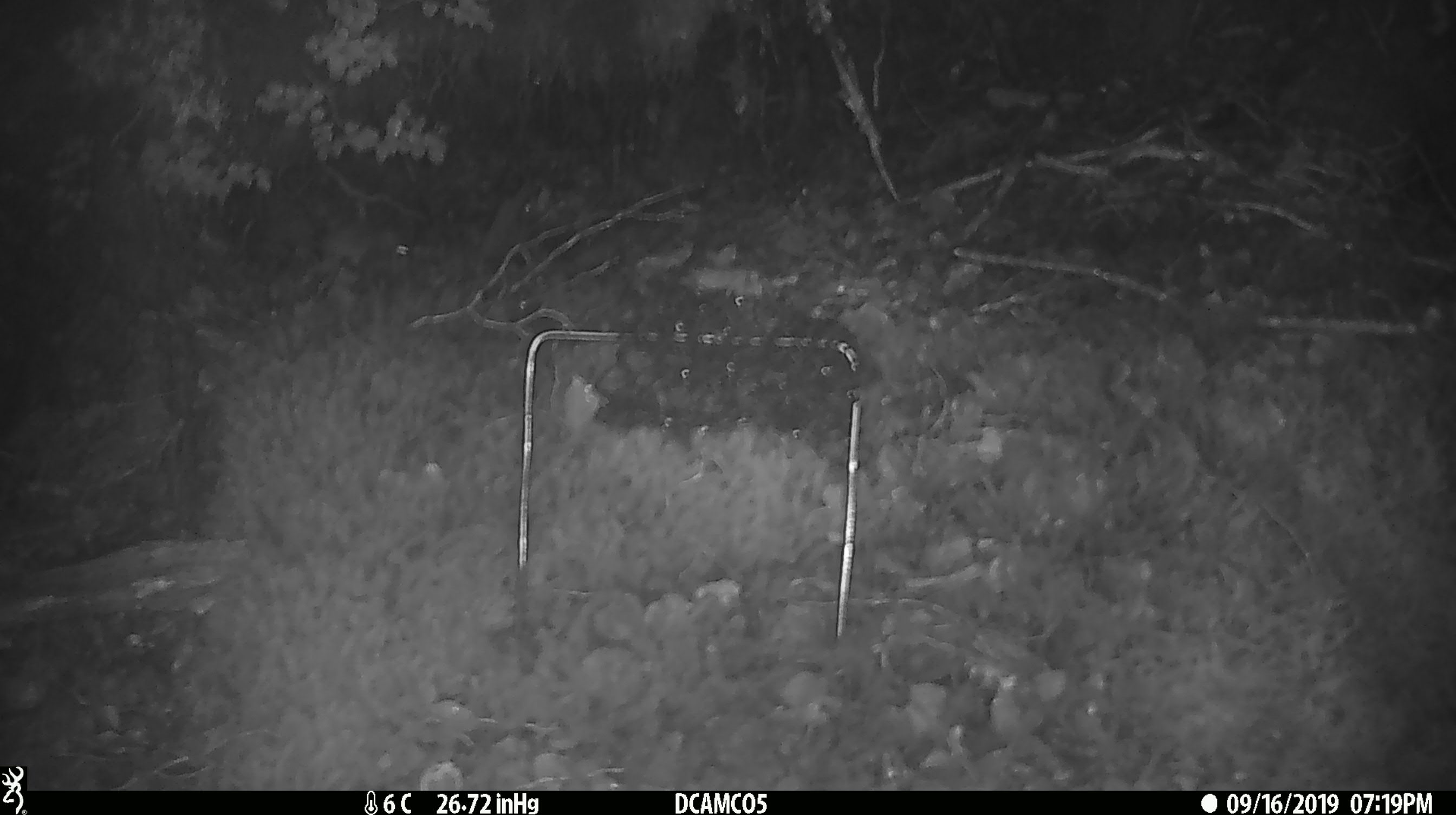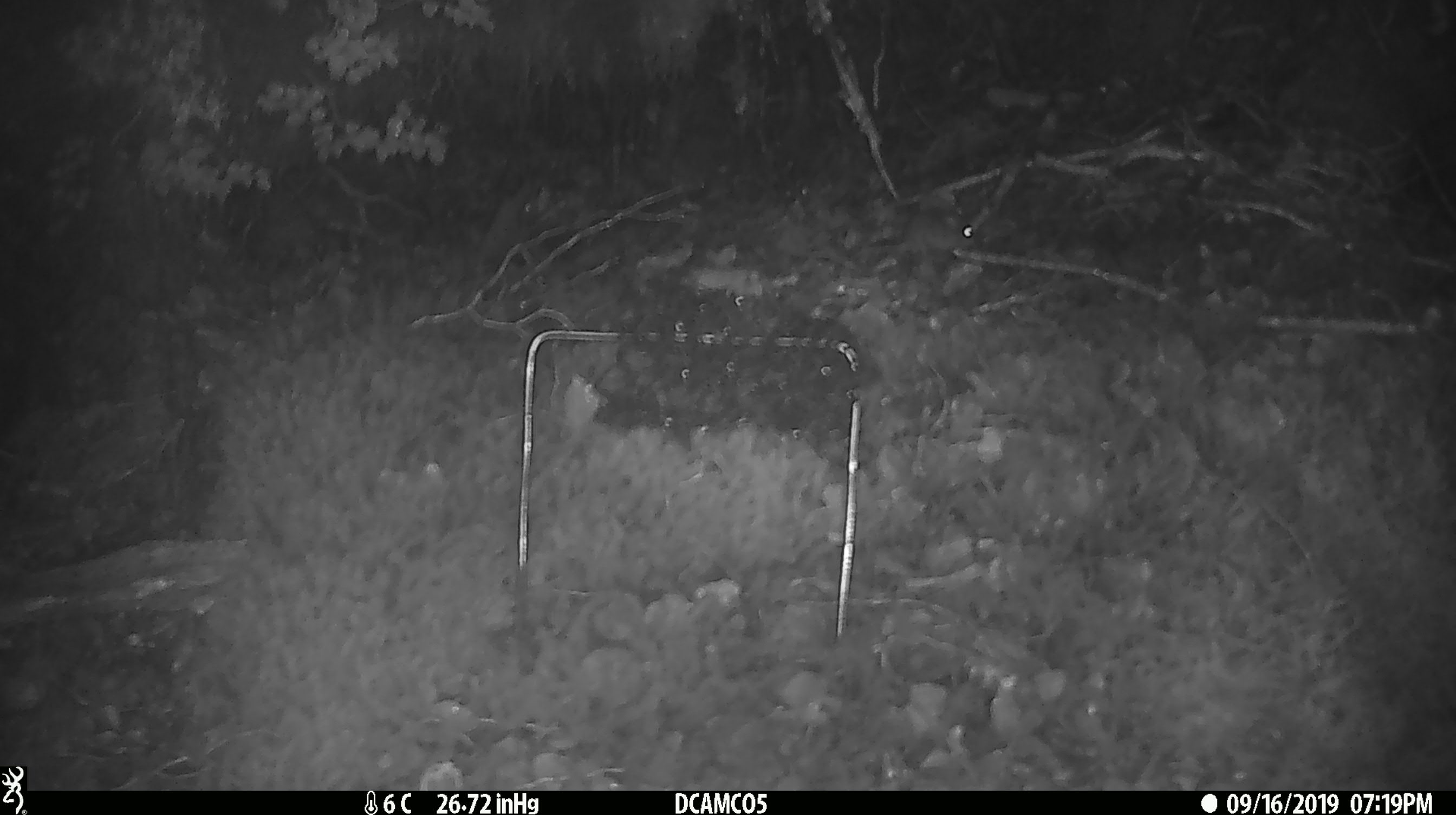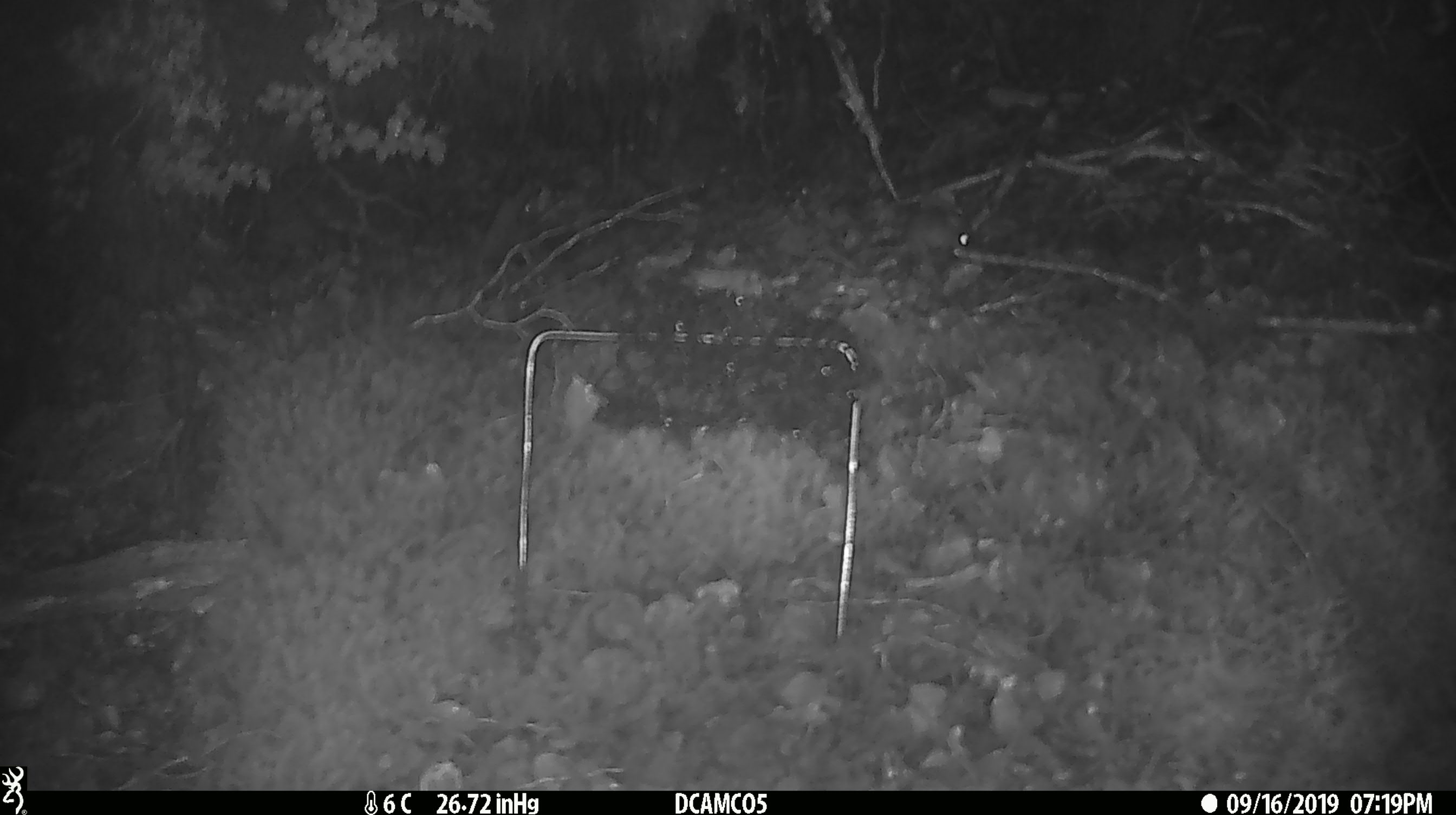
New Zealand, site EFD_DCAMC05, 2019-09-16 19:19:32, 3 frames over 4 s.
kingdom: Animalia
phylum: Chordata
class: Mammalia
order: Rodentia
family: Muridae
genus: Mus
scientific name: Mus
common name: mouse